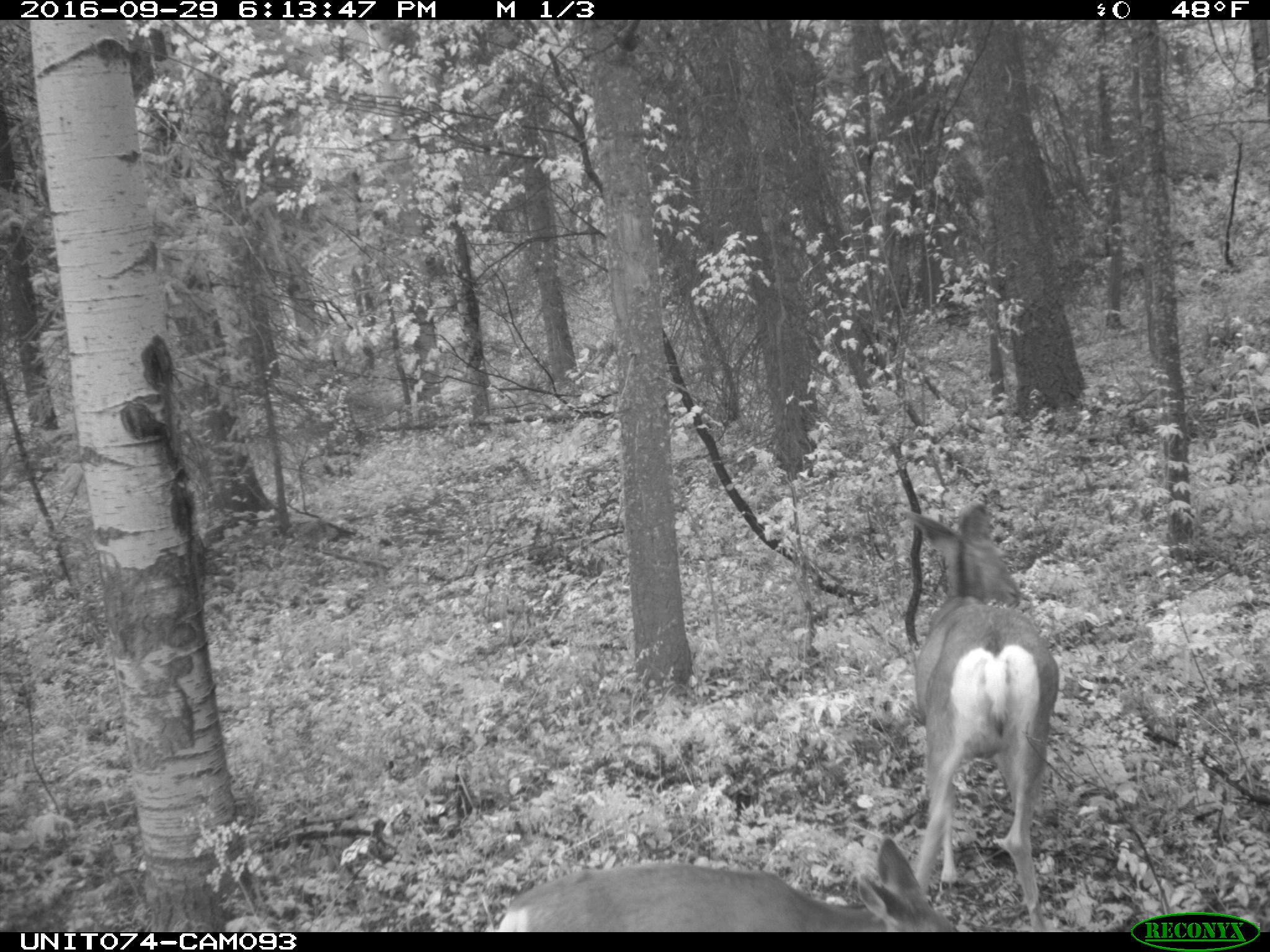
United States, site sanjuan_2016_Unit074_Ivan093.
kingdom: Animalia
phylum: Chordata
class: Mammalia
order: Artiodactyla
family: Cervidae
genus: Odocoileus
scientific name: Odocoileus hemionus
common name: mule deer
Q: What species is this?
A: Odocoileus hemionus (mule deer).